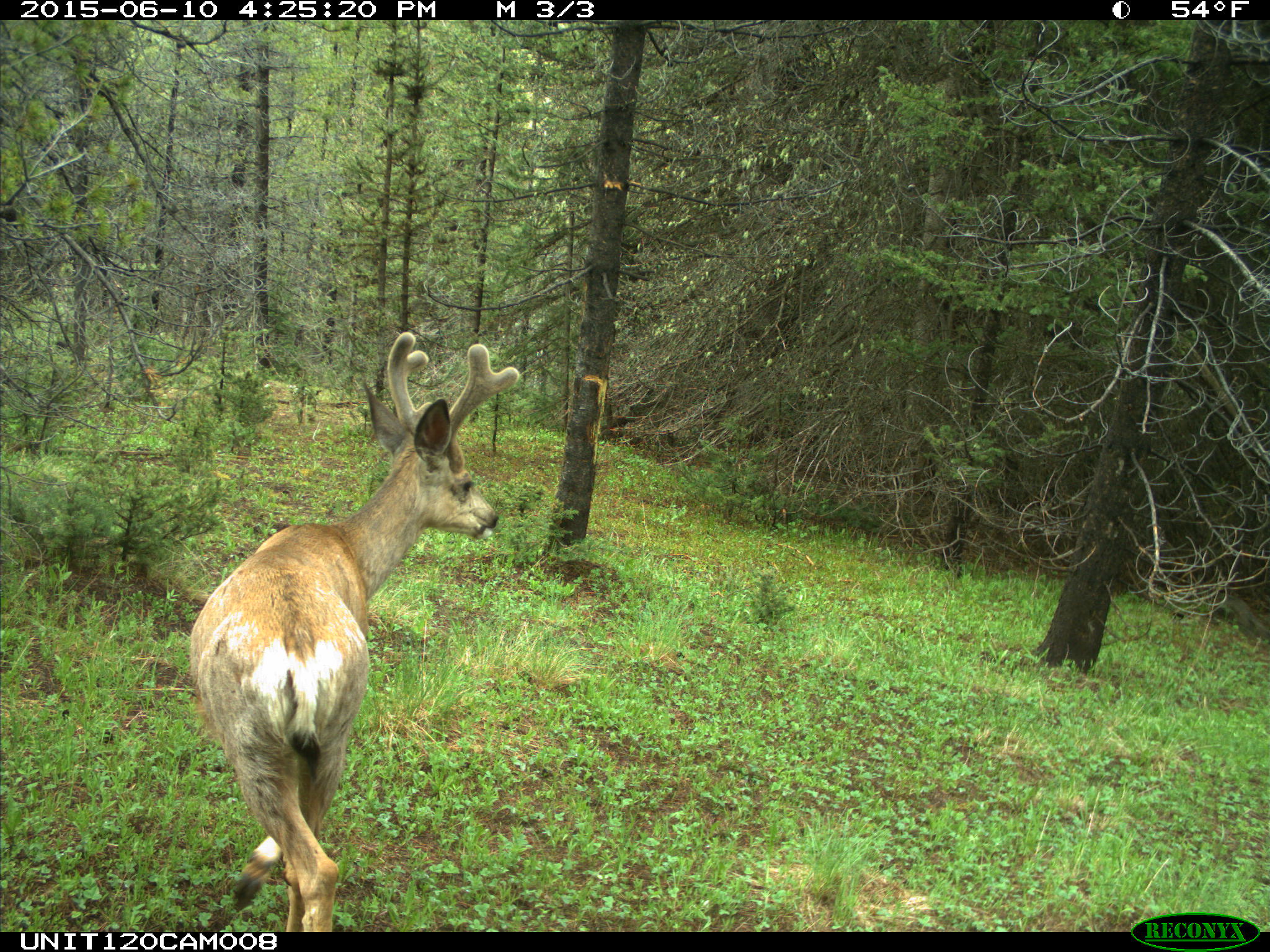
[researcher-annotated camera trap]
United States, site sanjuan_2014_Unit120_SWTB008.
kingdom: Animalia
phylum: Chordata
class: Mammalia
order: Artiodactyla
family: Cervidae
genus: Odocoileus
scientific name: Odocoileus hemionus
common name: mule deer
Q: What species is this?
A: Odocoileus hemionus (mule deer).